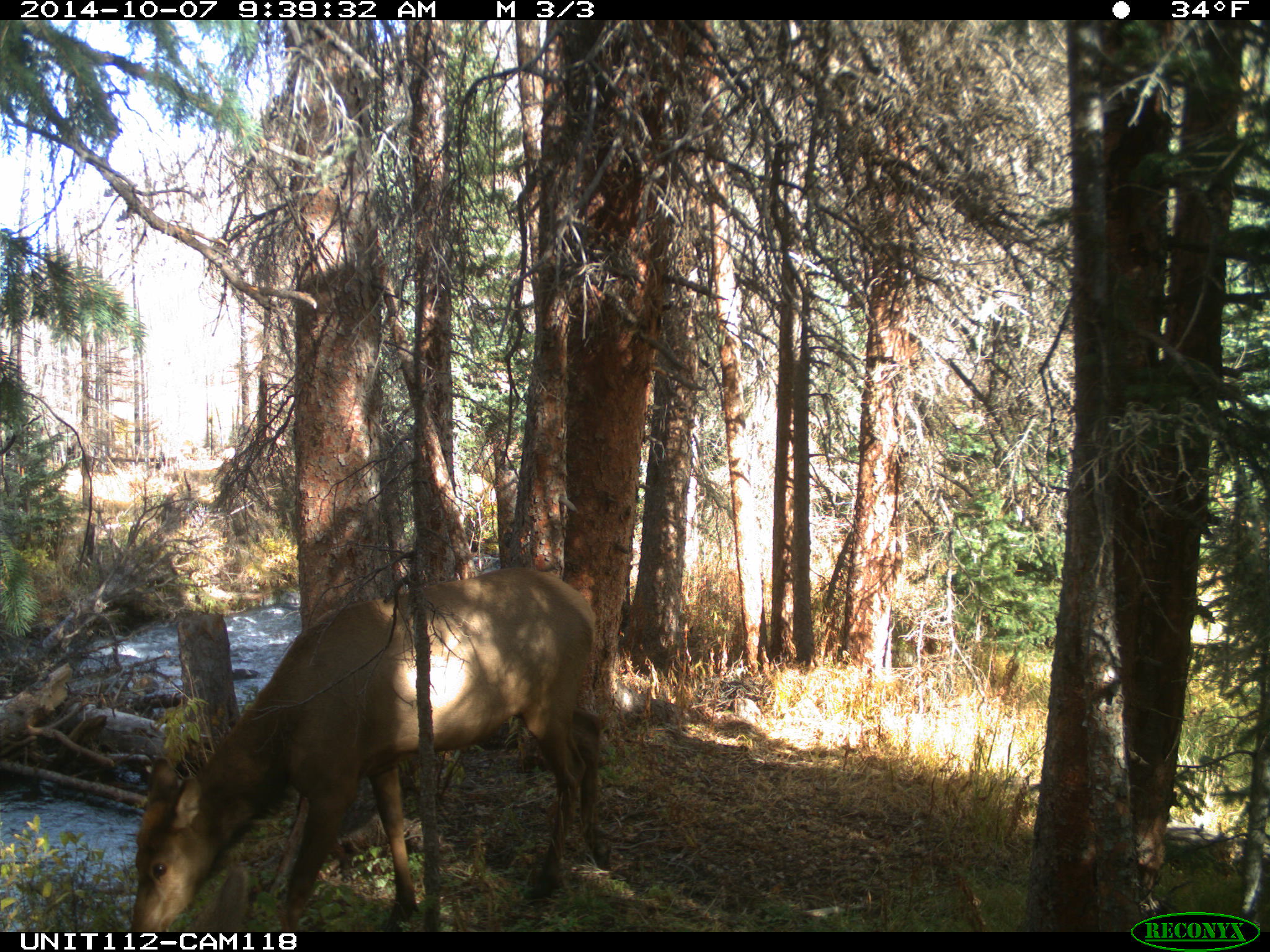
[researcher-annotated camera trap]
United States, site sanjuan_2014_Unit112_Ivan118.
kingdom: Animalia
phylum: Chordata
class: Mammalia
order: Artiodactyla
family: Cervidae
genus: Cervus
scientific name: Cervus elaphus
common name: red deer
Cervus elaphus (red deer).